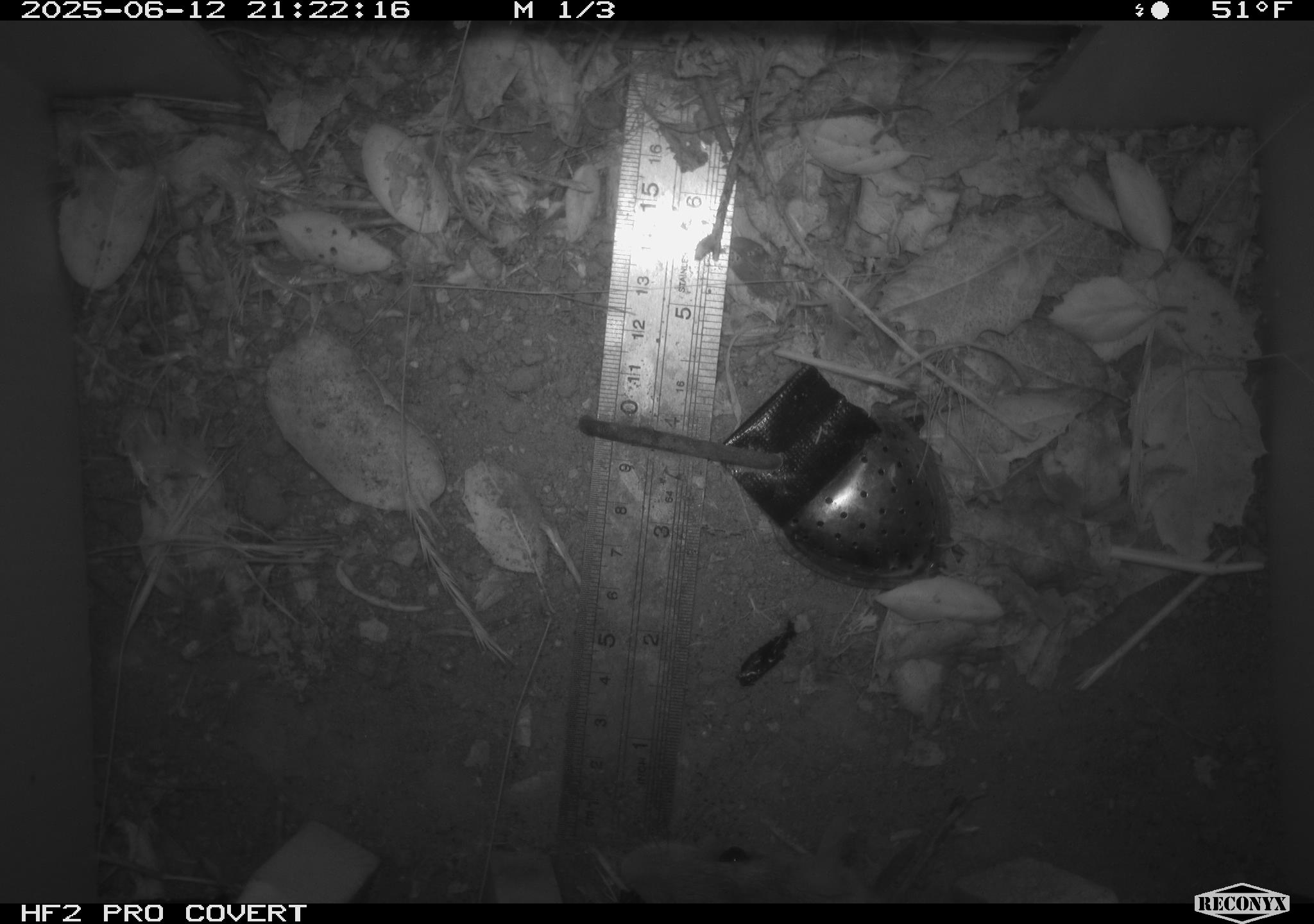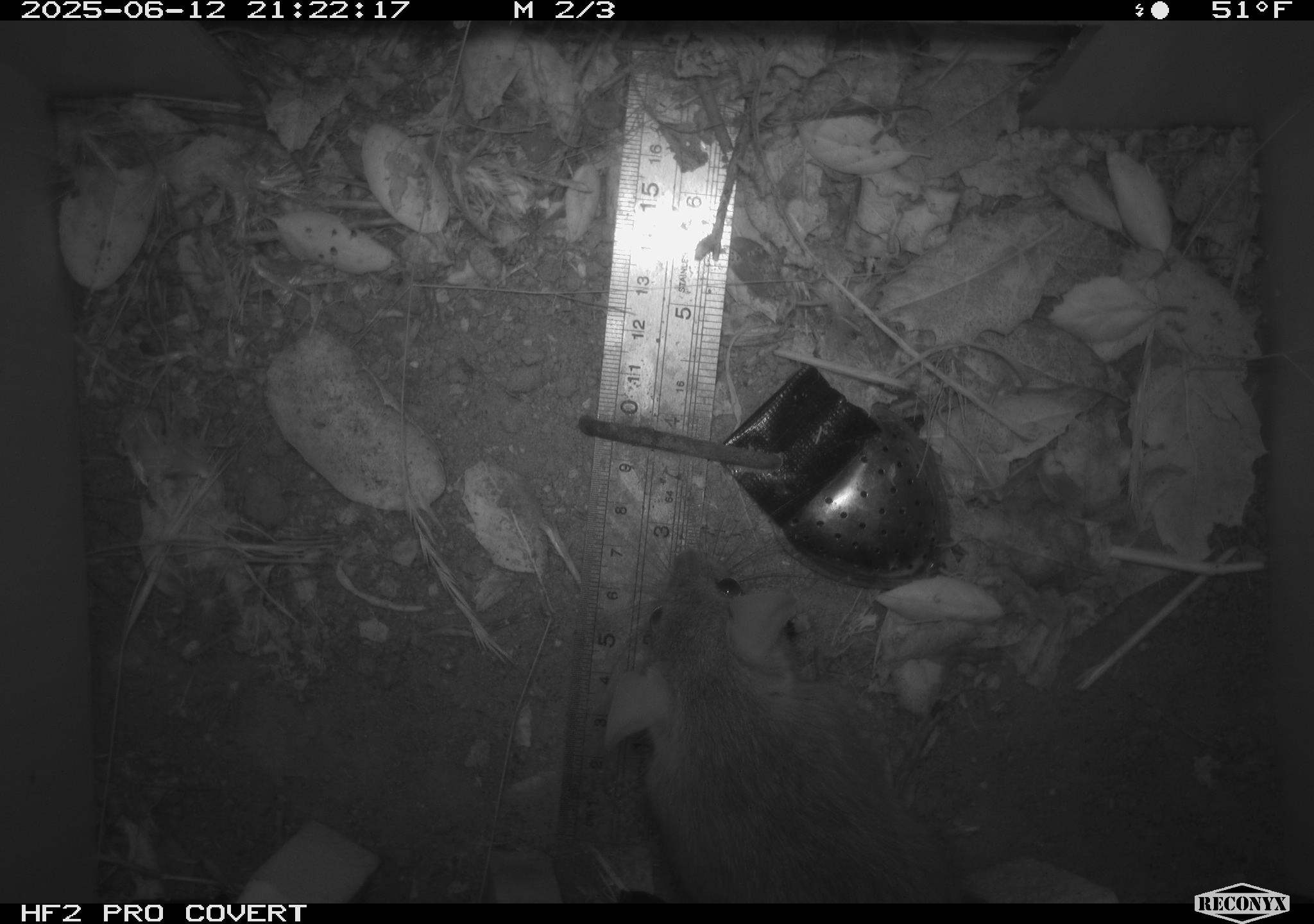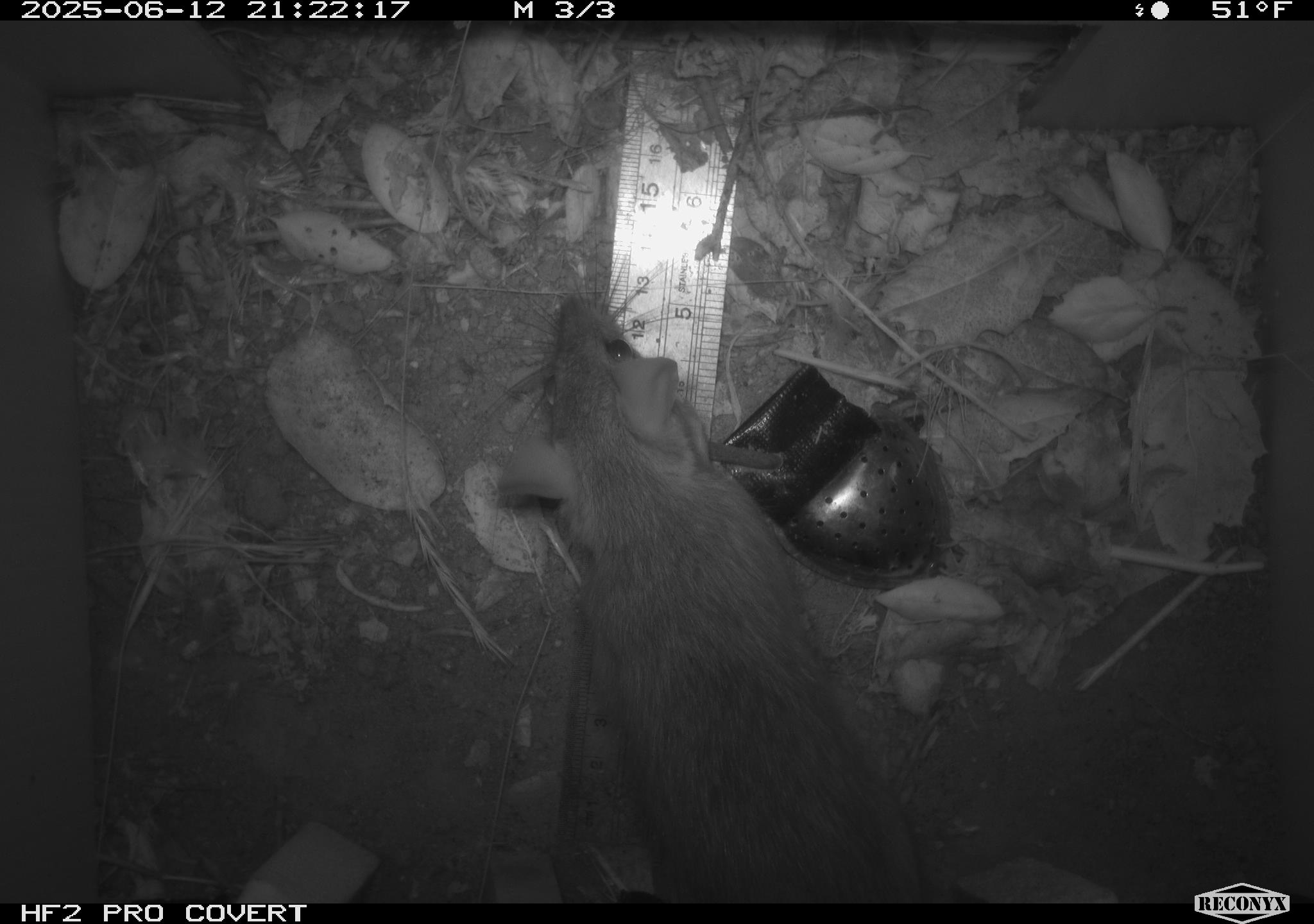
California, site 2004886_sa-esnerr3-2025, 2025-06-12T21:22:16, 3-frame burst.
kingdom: Animalia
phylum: Chordata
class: Mammalia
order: Rodentia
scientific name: Rodentia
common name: rodent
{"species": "rodent (Rodentia)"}